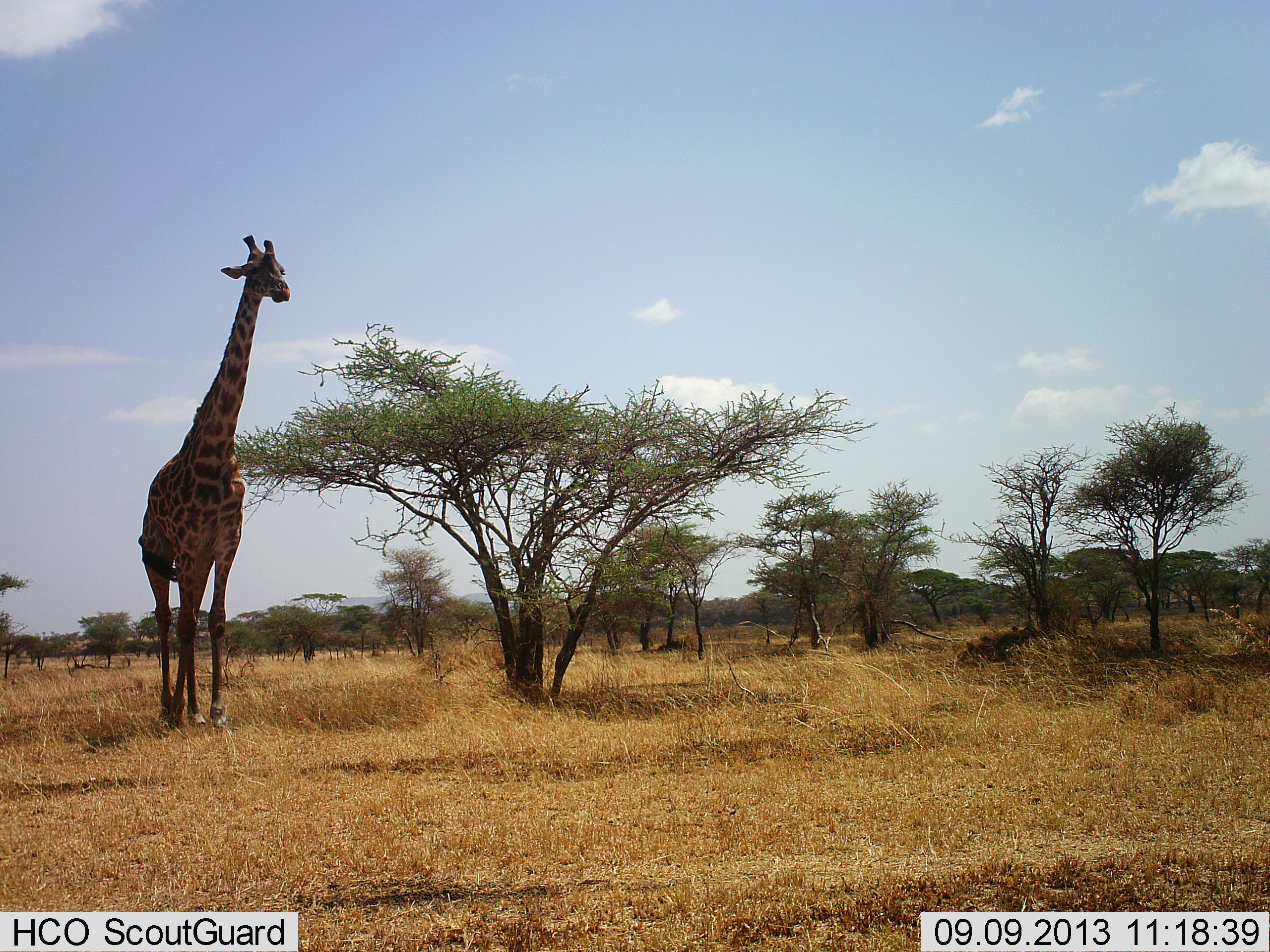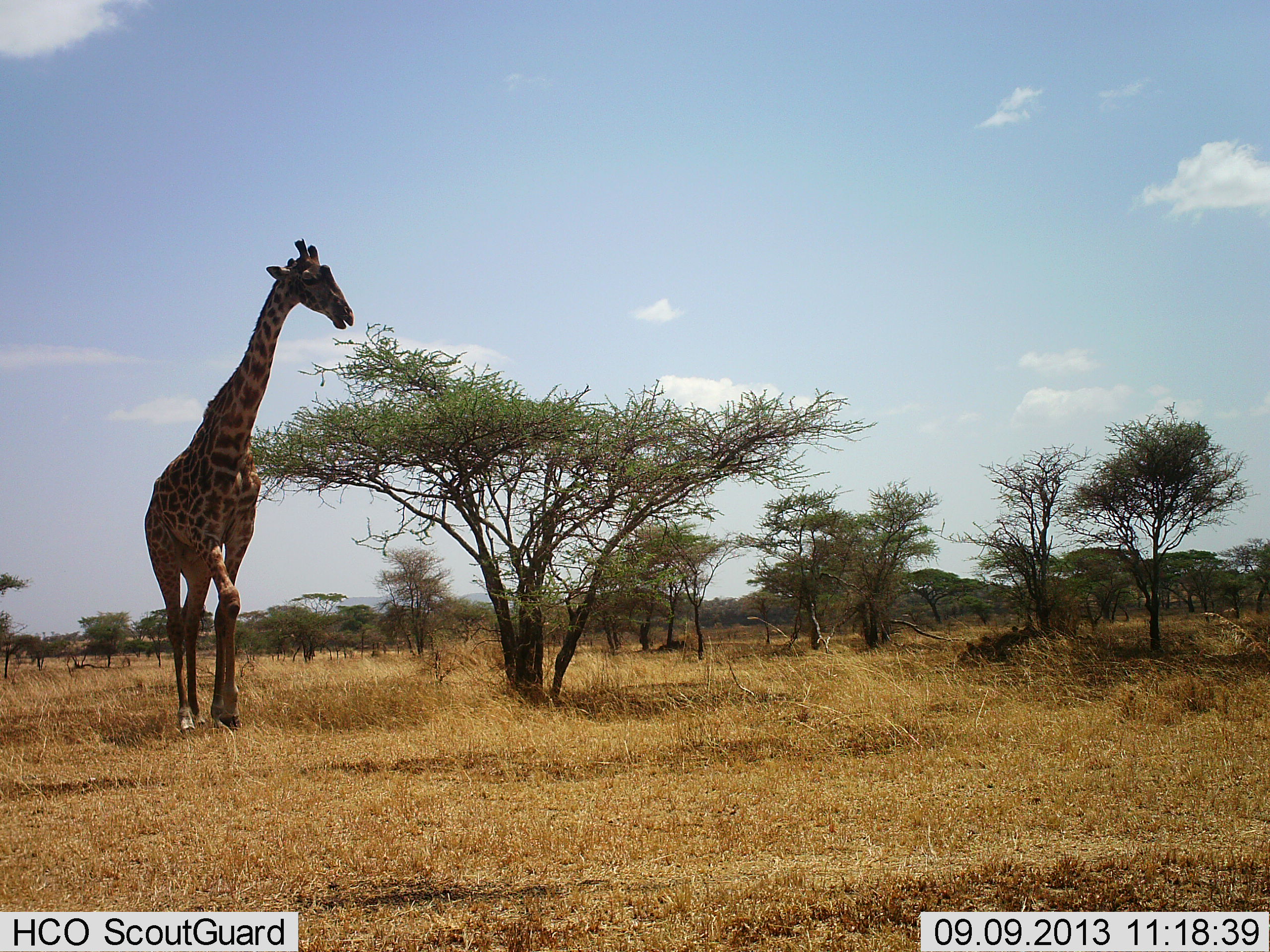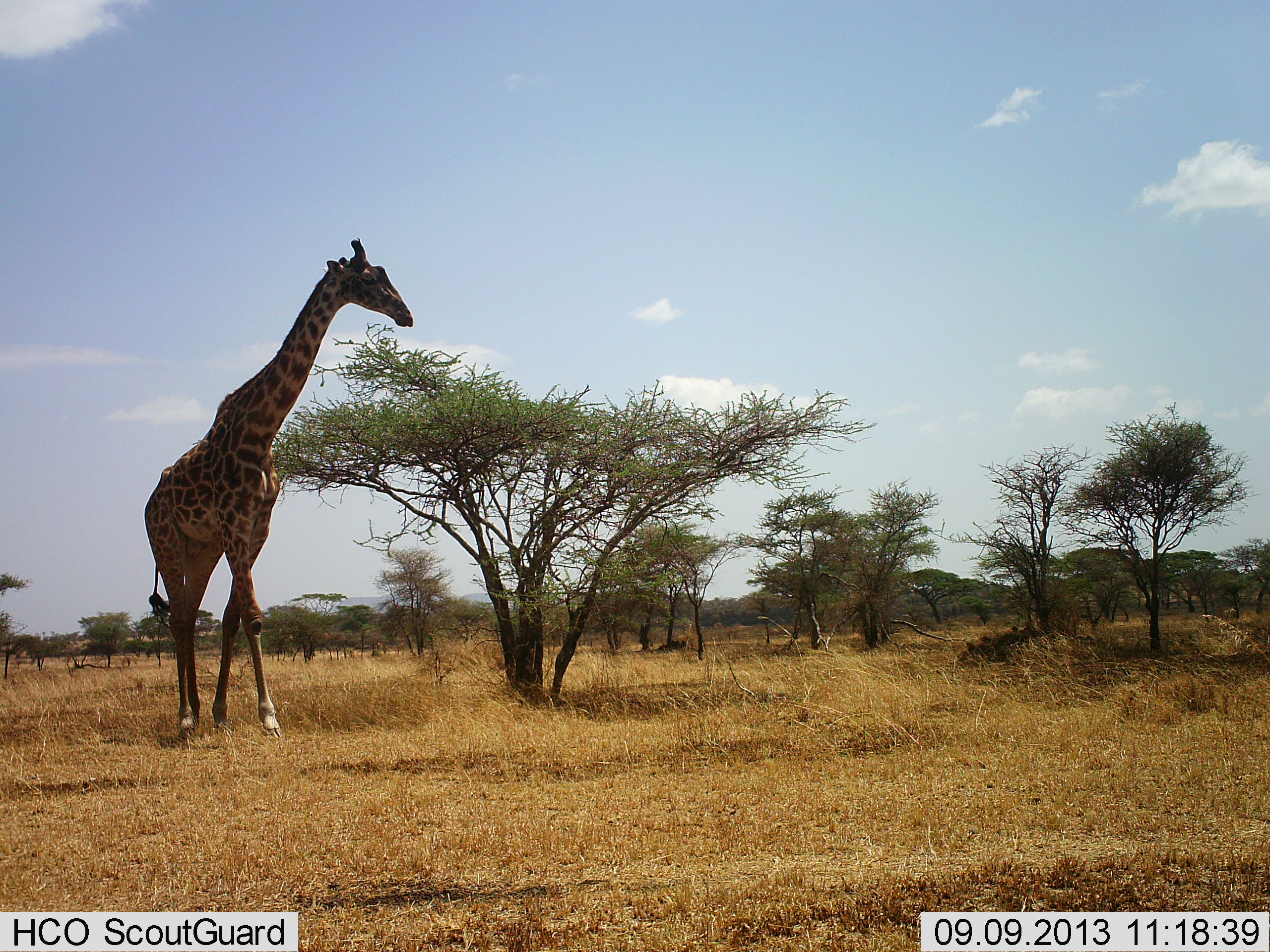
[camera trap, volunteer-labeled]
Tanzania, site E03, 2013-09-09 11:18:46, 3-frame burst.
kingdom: Animalia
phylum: Chordata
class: Mammalia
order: Artiodactyla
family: Giraffidae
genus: Giraffa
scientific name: Giraffa camelopardalis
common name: giraffe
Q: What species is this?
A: Giraffe (Giraffa camelopardalis).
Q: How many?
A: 1.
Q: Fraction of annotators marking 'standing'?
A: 9%.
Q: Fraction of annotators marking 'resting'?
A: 0%.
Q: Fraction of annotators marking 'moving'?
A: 68%.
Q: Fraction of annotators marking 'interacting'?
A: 0%.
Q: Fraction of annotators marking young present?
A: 0%.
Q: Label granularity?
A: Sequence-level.